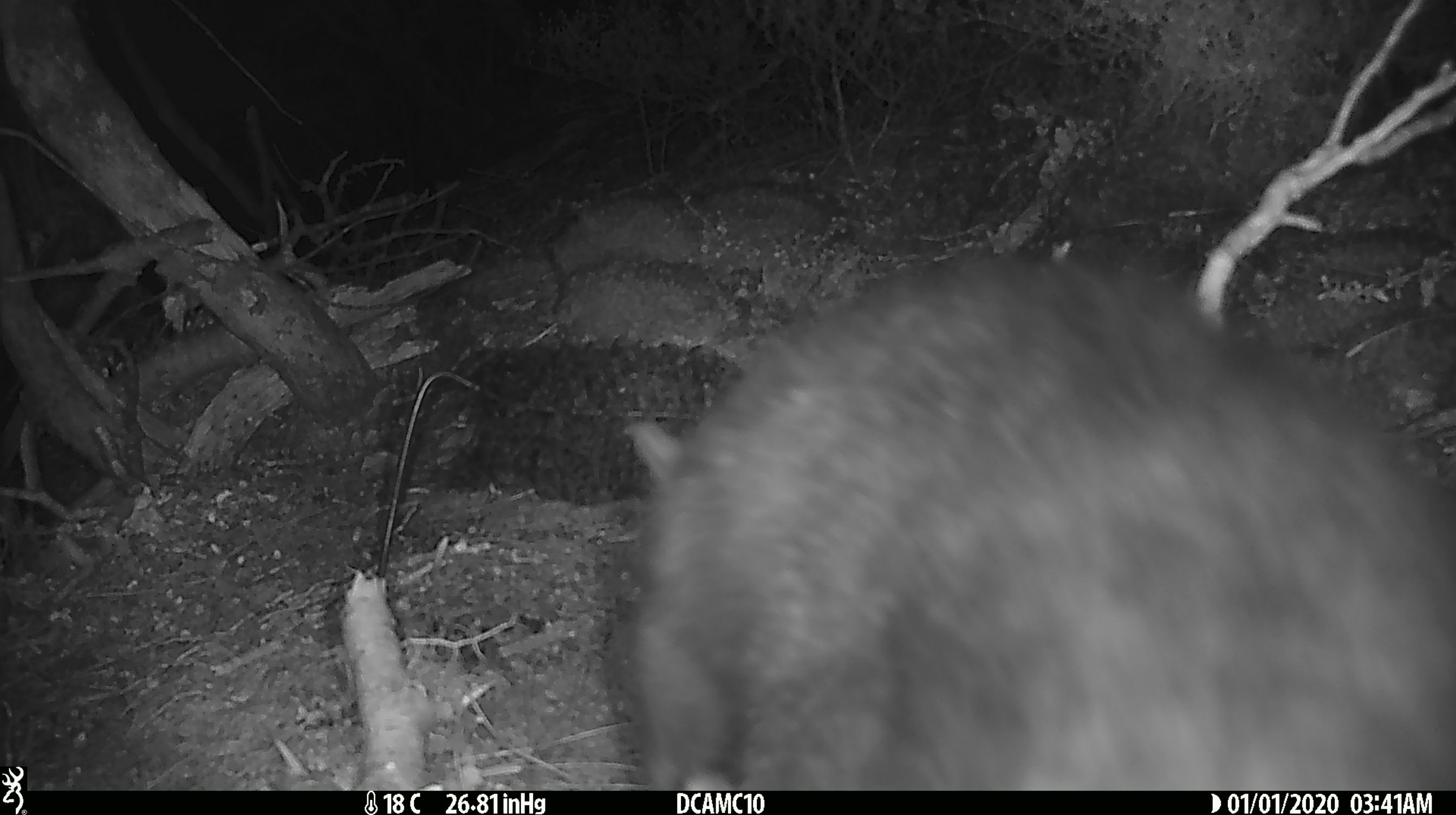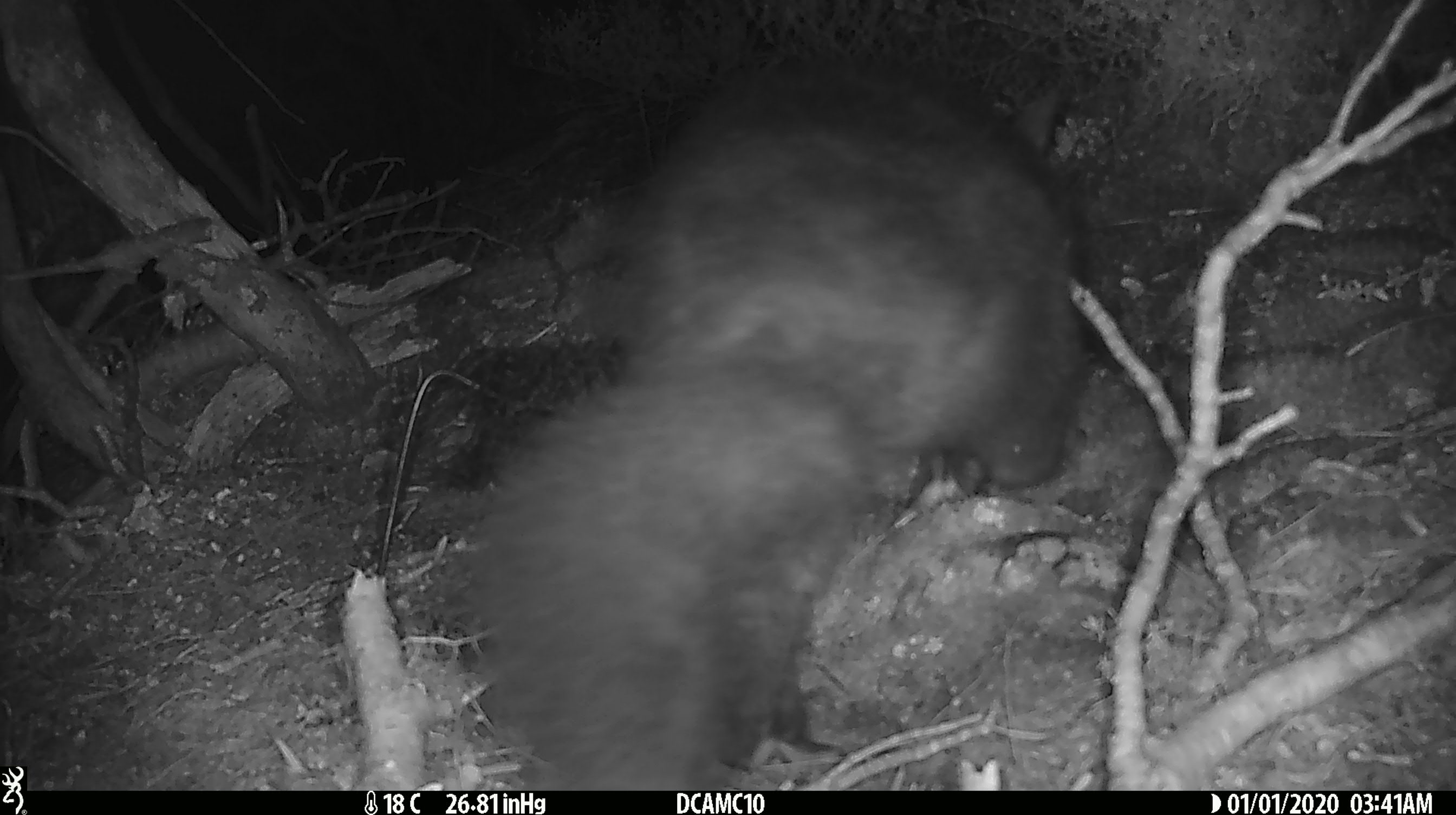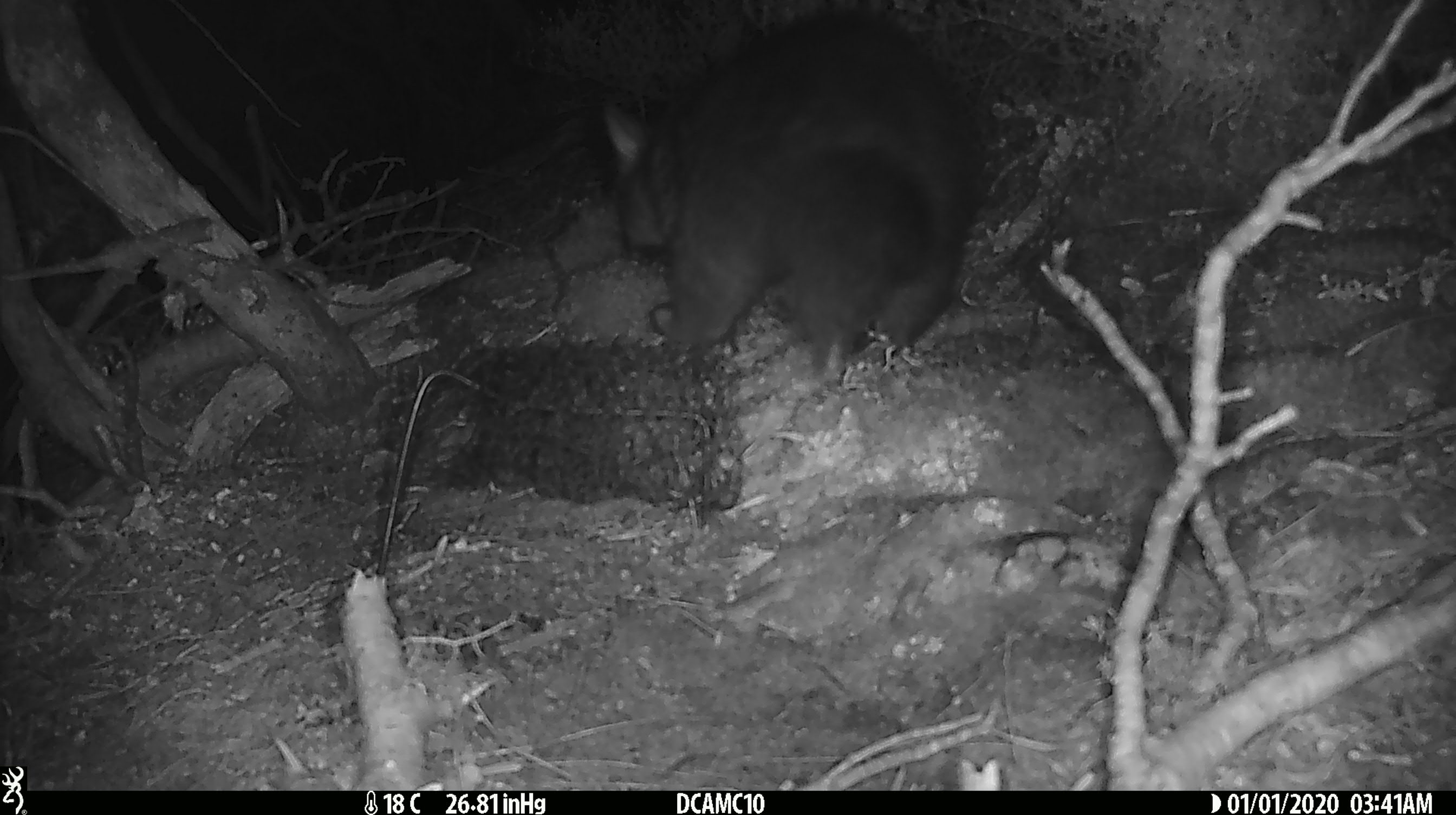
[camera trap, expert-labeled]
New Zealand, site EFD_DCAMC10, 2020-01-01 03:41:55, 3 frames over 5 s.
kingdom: Animalia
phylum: Chordata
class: Mammalia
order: Diprotodontia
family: Phalangeridae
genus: Trichosurus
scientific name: Trichosurus vulpecula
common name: common brushtail possum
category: possum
Possum (common brushtail possum) (Trichosurus vulpecula).